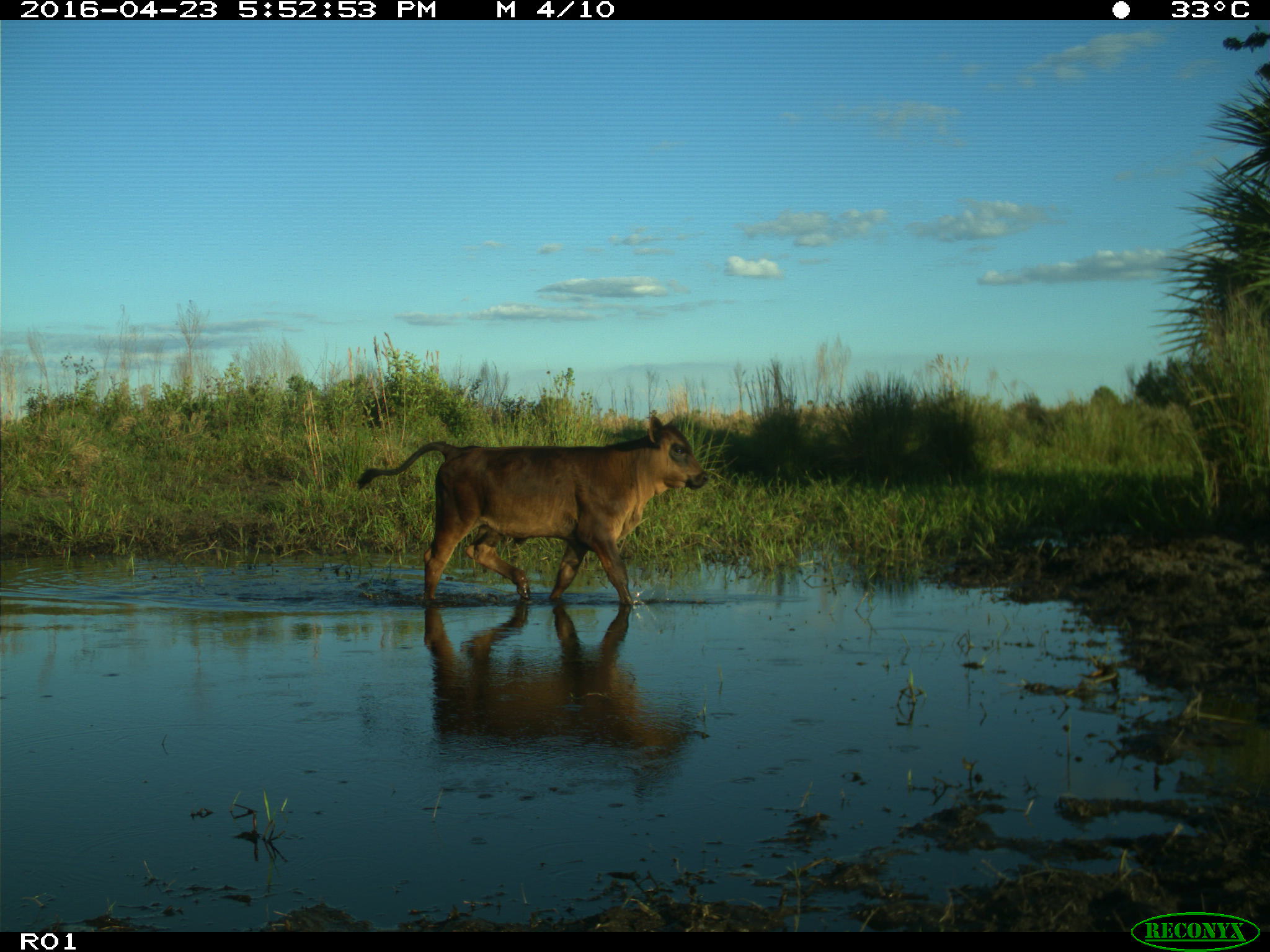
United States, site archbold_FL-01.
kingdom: Animalia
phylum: Chordata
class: Mammalia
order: Artiodactyla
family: Bovidae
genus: Bos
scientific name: Bos taurus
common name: domestic cow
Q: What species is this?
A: Bos taurus (domestic cow).